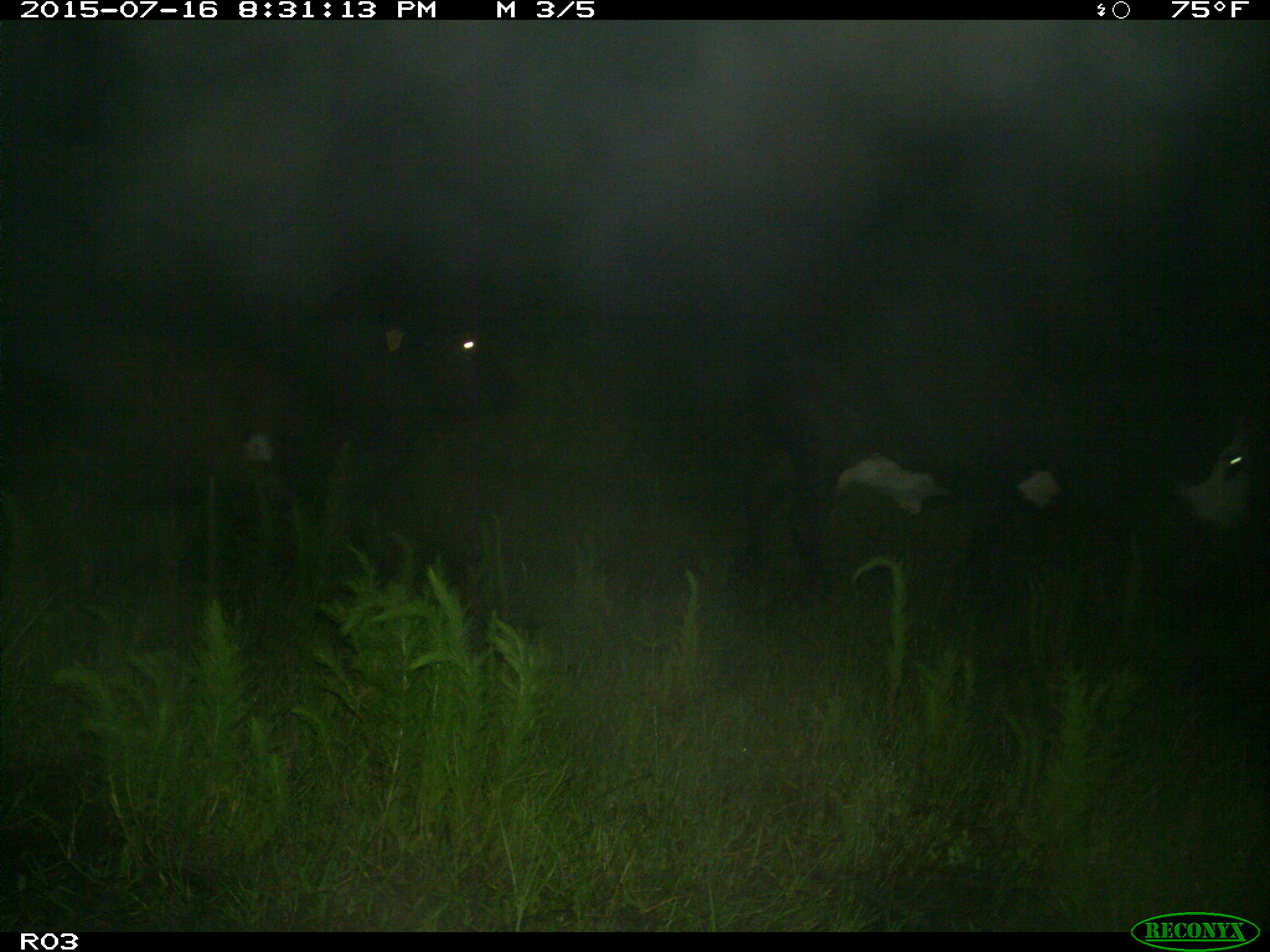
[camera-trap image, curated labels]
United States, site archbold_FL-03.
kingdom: Animalia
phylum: Chordata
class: Mammalia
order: Artiodactyla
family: Bovidae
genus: Bos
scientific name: Bos taurus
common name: domestic cow